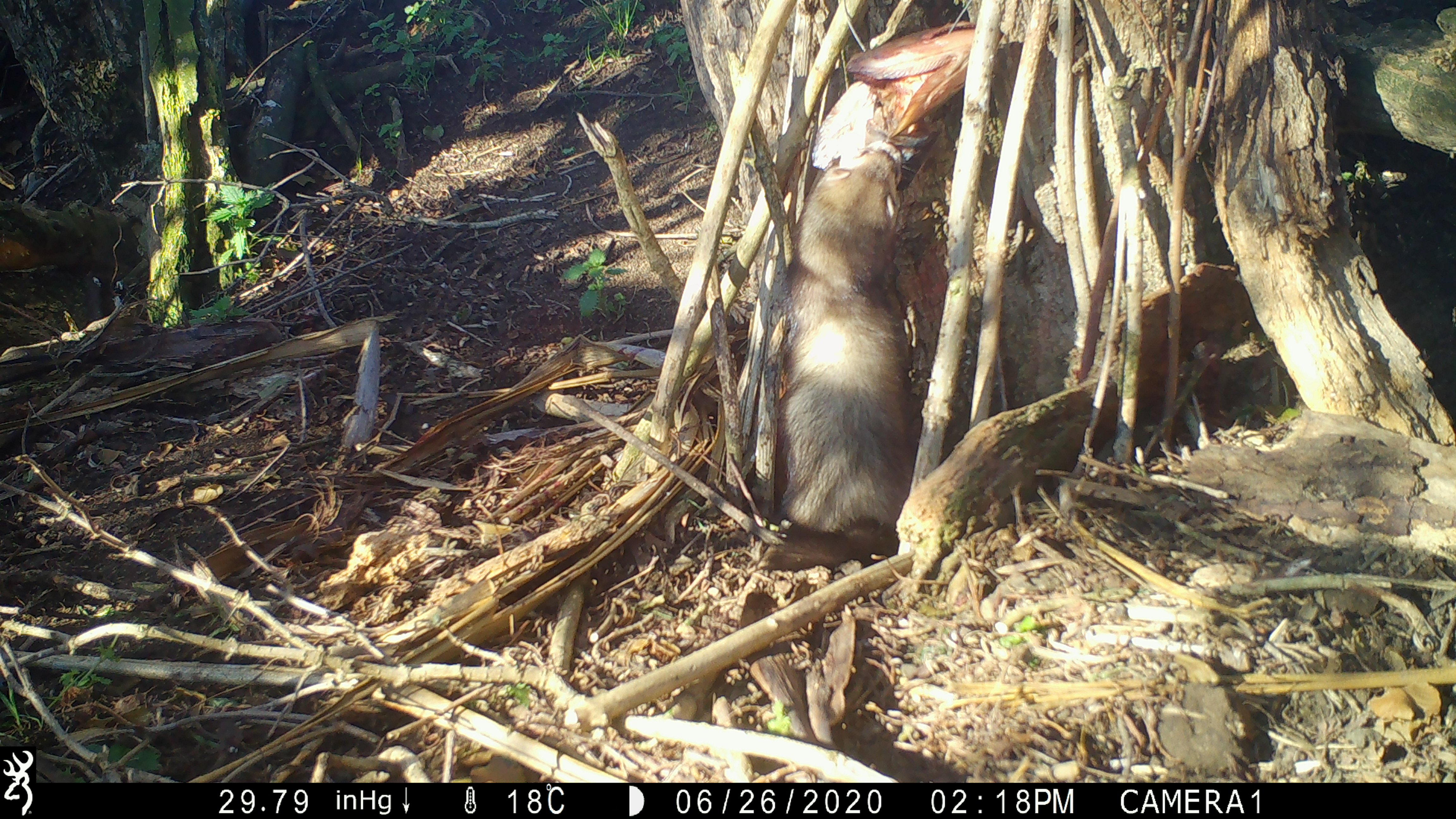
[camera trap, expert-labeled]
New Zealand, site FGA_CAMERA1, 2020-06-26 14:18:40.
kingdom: Animalia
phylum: Chordata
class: Mammalia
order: Carnivora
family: Mustelidae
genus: Mustela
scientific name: Mustela furo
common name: ferret